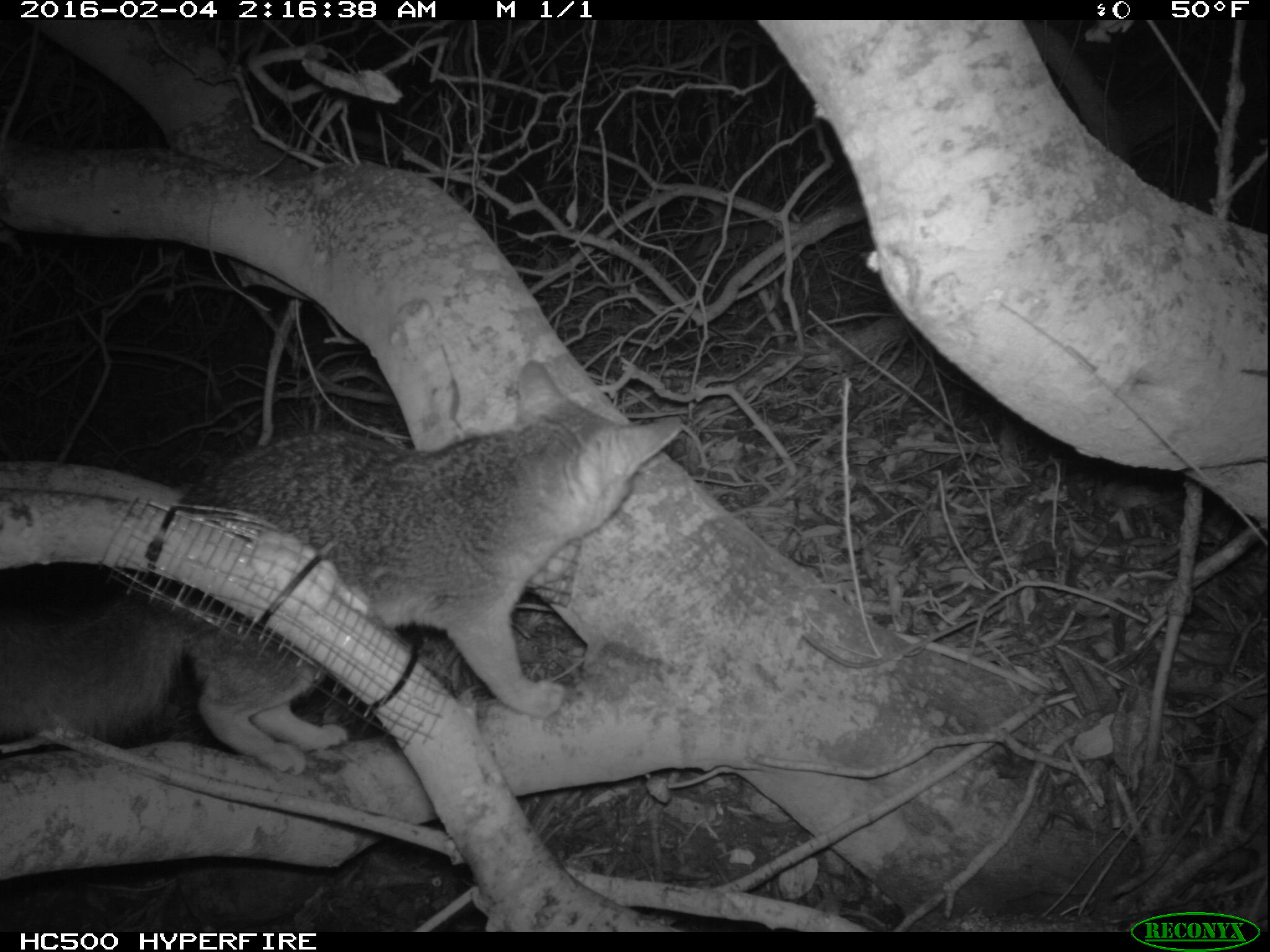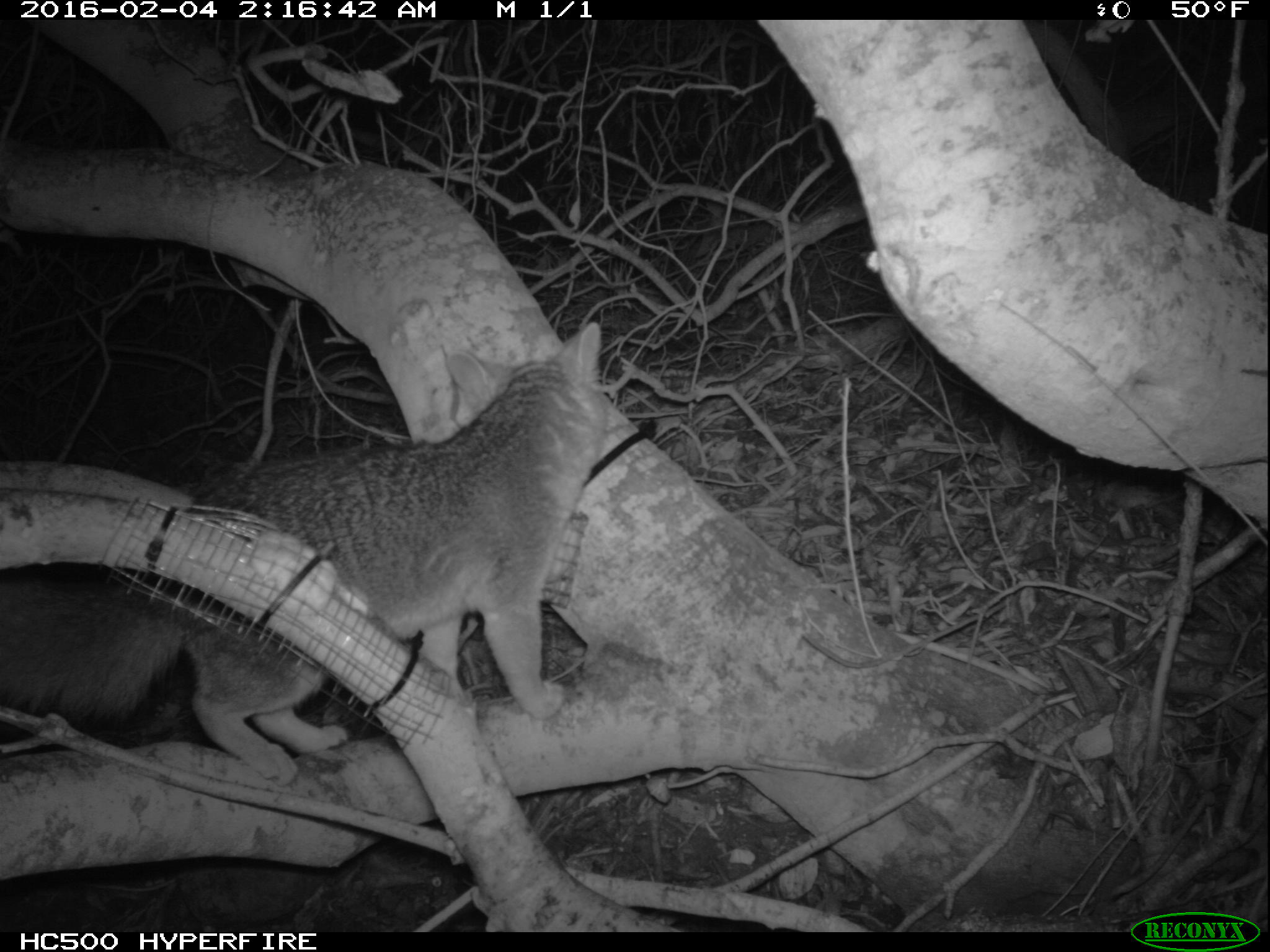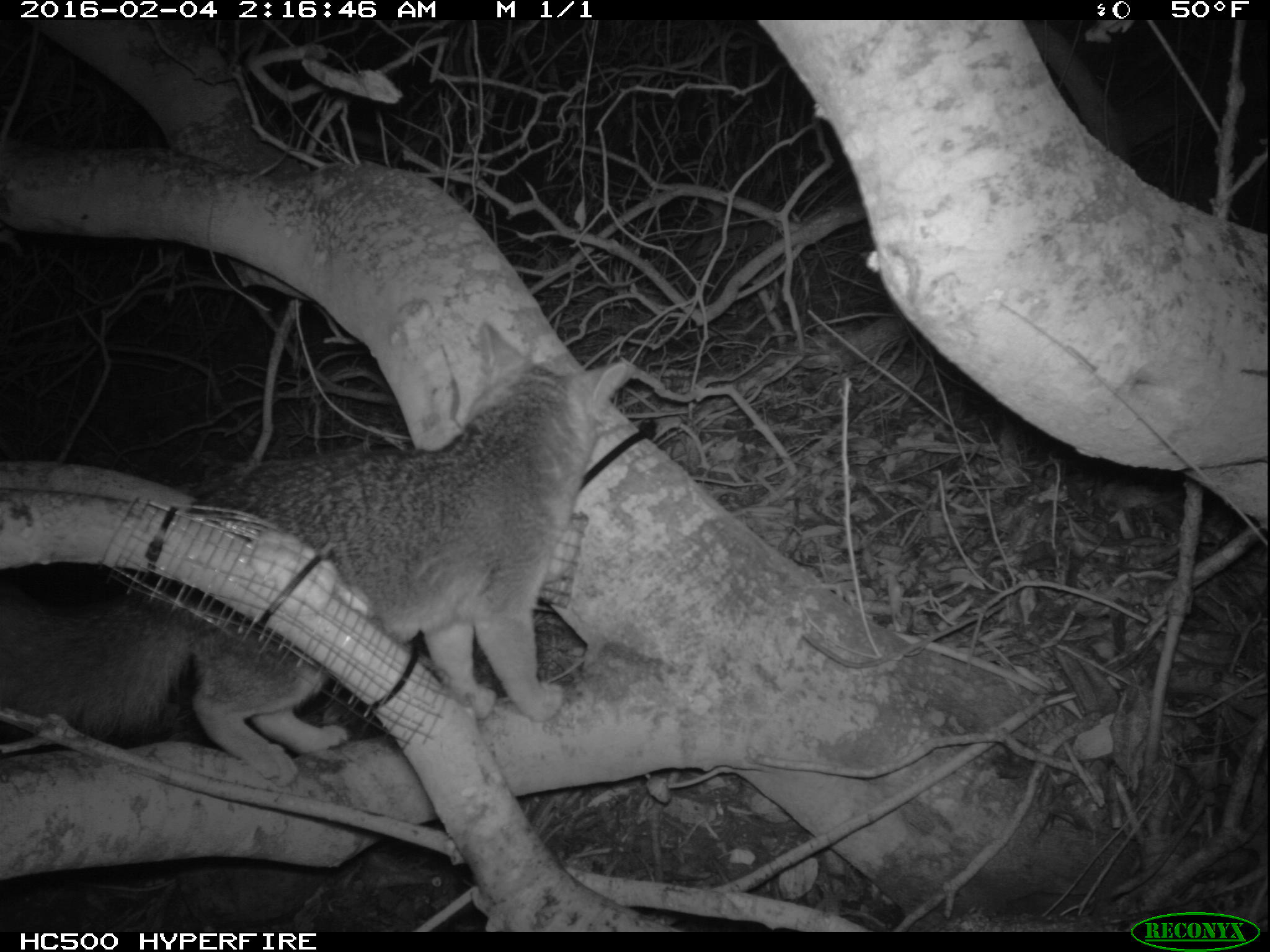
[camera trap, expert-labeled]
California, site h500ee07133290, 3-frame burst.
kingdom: Animalia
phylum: Chordata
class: Mammalia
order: Carnivora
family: Canidae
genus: Urocyon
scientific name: Urocyon littoralis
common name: island fox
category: fox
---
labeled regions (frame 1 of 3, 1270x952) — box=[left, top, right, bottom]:
fox: box=[0, 359, 683, 777]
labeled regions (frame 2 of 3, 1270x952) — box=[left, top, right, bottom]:
fox: box=[0, 320, 601, 787]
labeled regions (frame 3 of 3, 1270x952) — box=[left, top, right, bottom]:
fox: box=[0, 322, 633, 786]